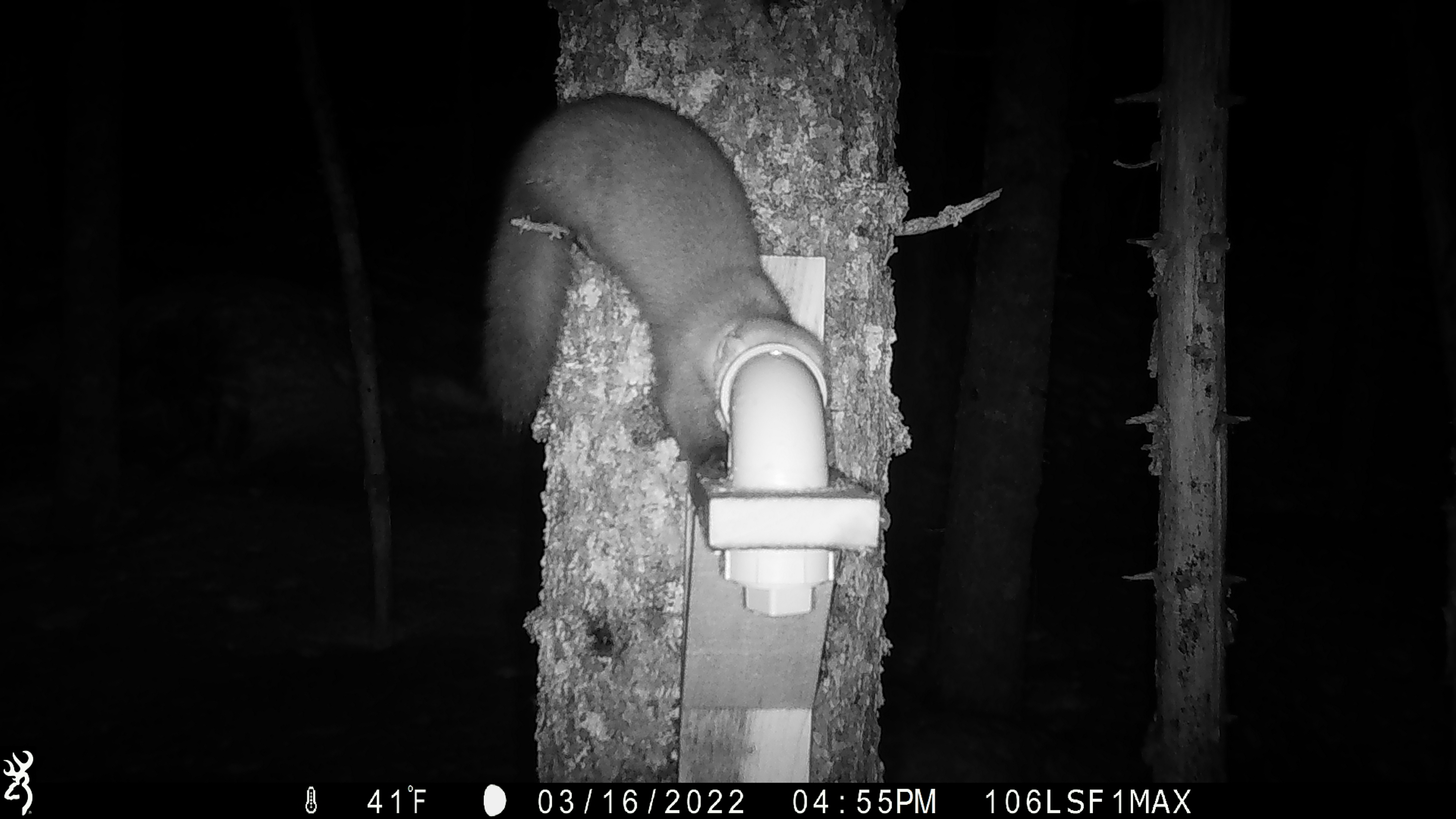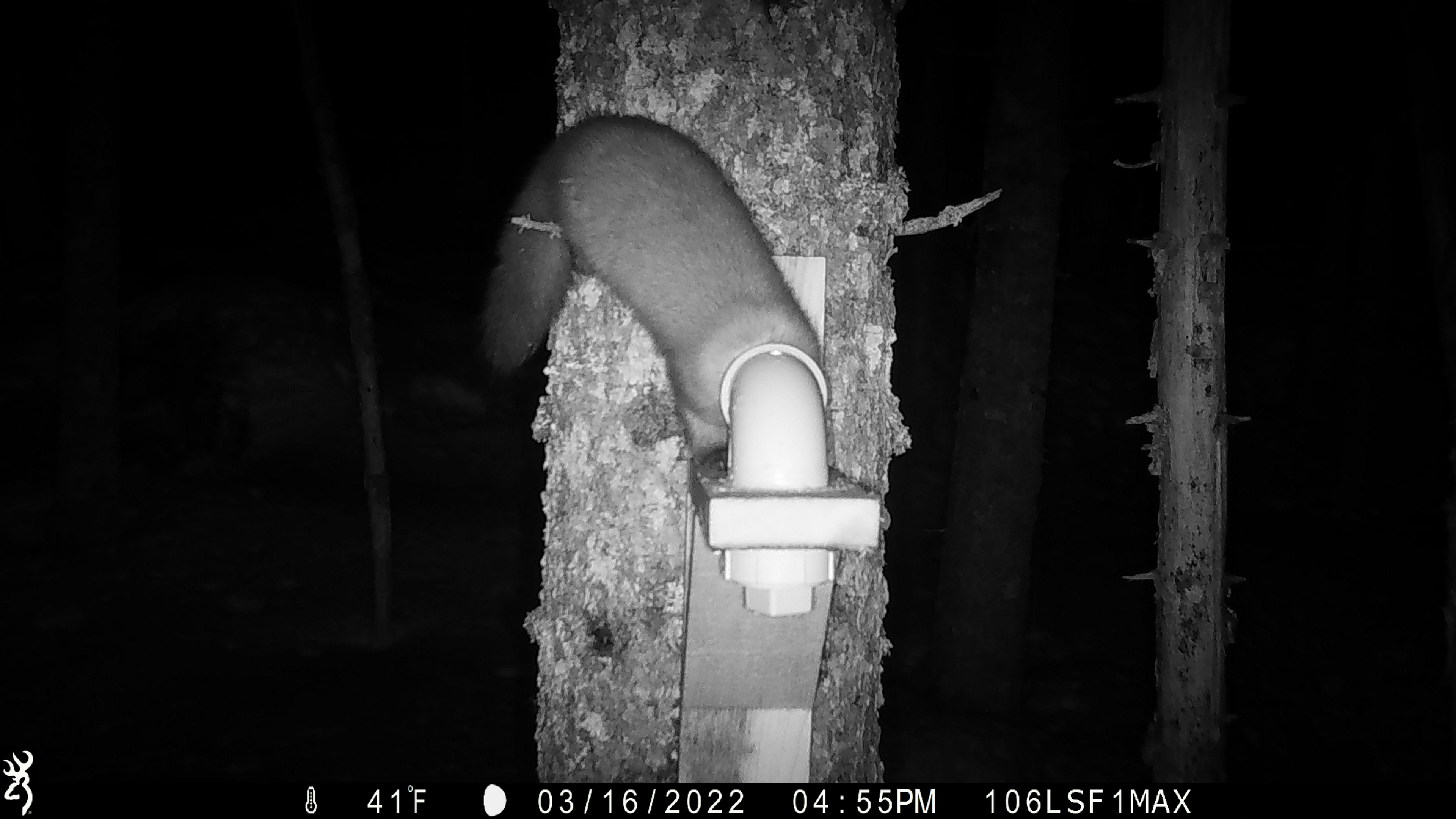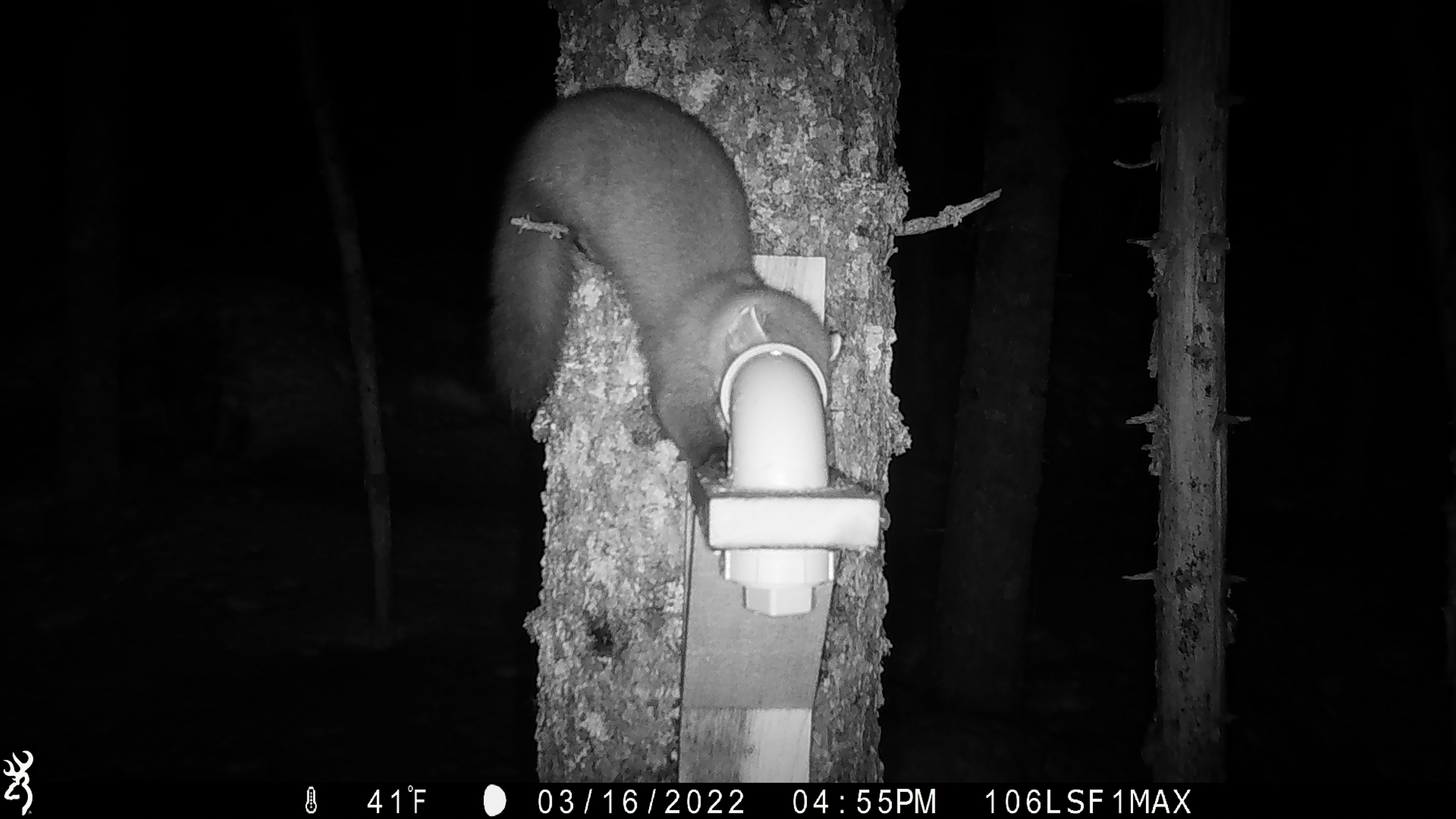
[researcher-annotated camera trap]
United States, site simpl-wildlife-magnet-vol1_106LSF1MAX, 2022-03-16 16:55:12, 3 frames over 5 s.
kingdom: Animalia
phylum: Chordata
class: Mammalia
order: Carnivora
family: Mustelidae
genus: Martes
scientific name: Martes americana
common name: american marten